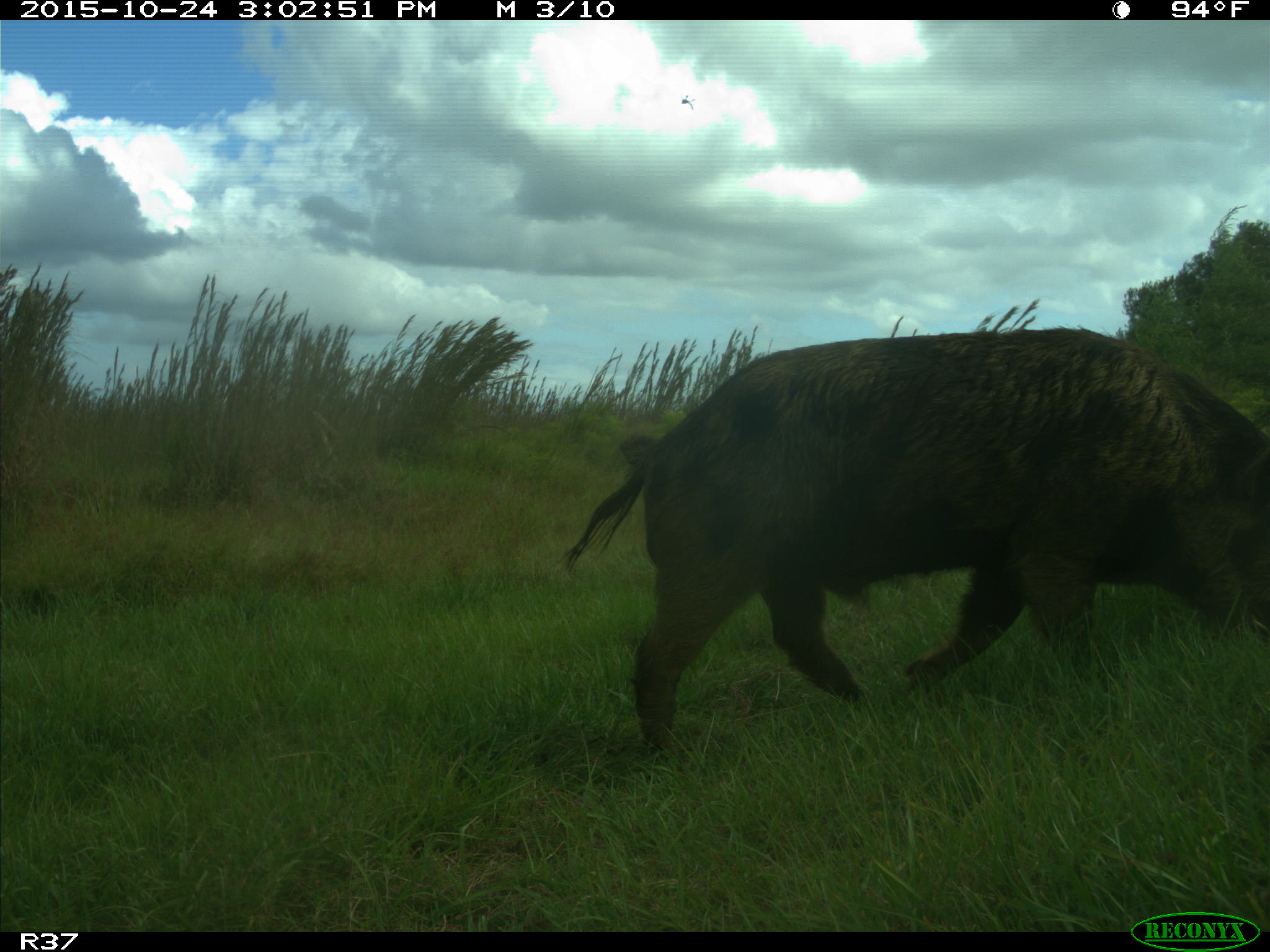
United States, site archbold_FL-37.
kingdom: Animalia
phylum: Chordata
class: Mammalia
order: Artiodactyla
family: Suidae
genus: Sus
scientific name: Sus scrofa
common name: wild boar